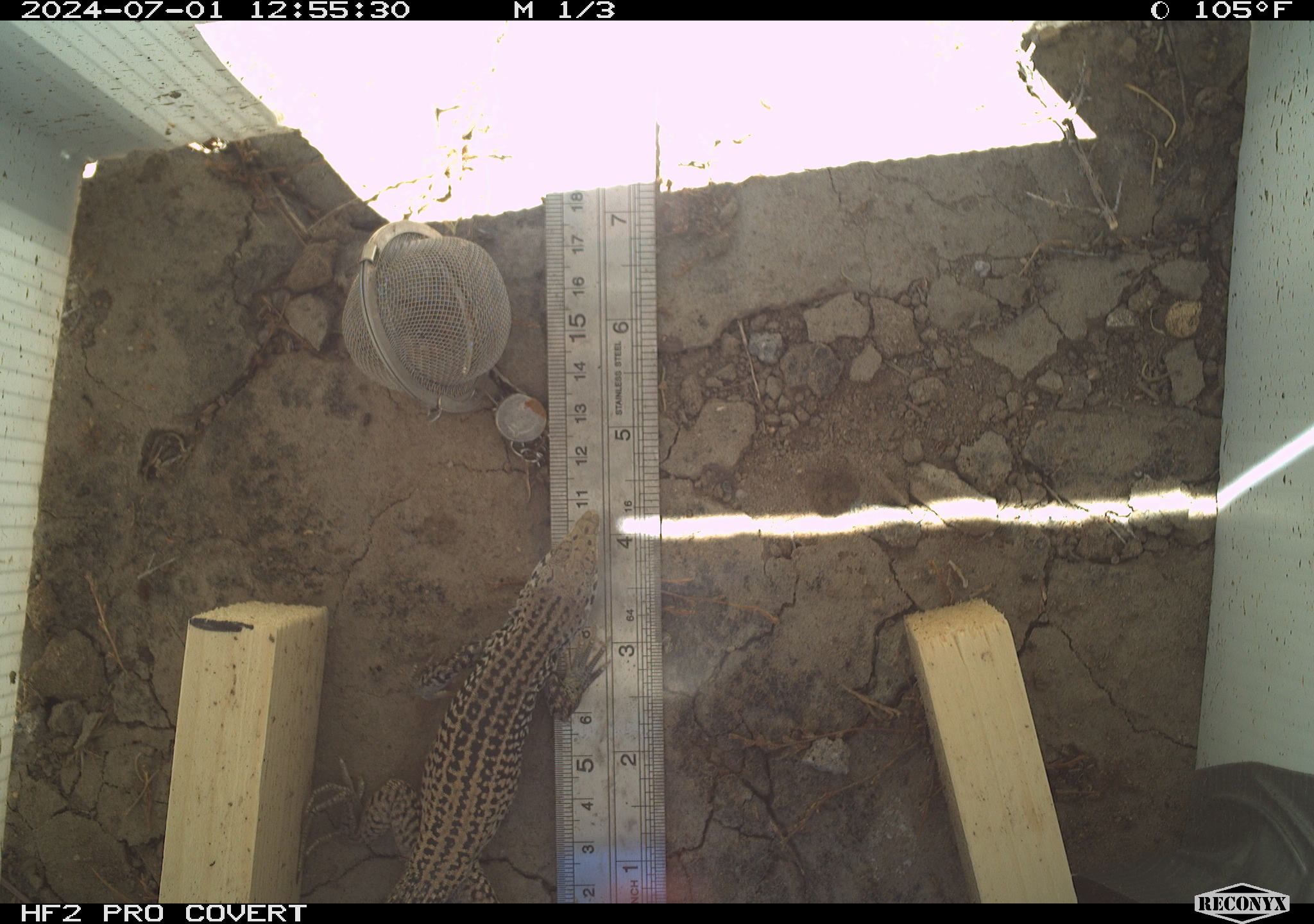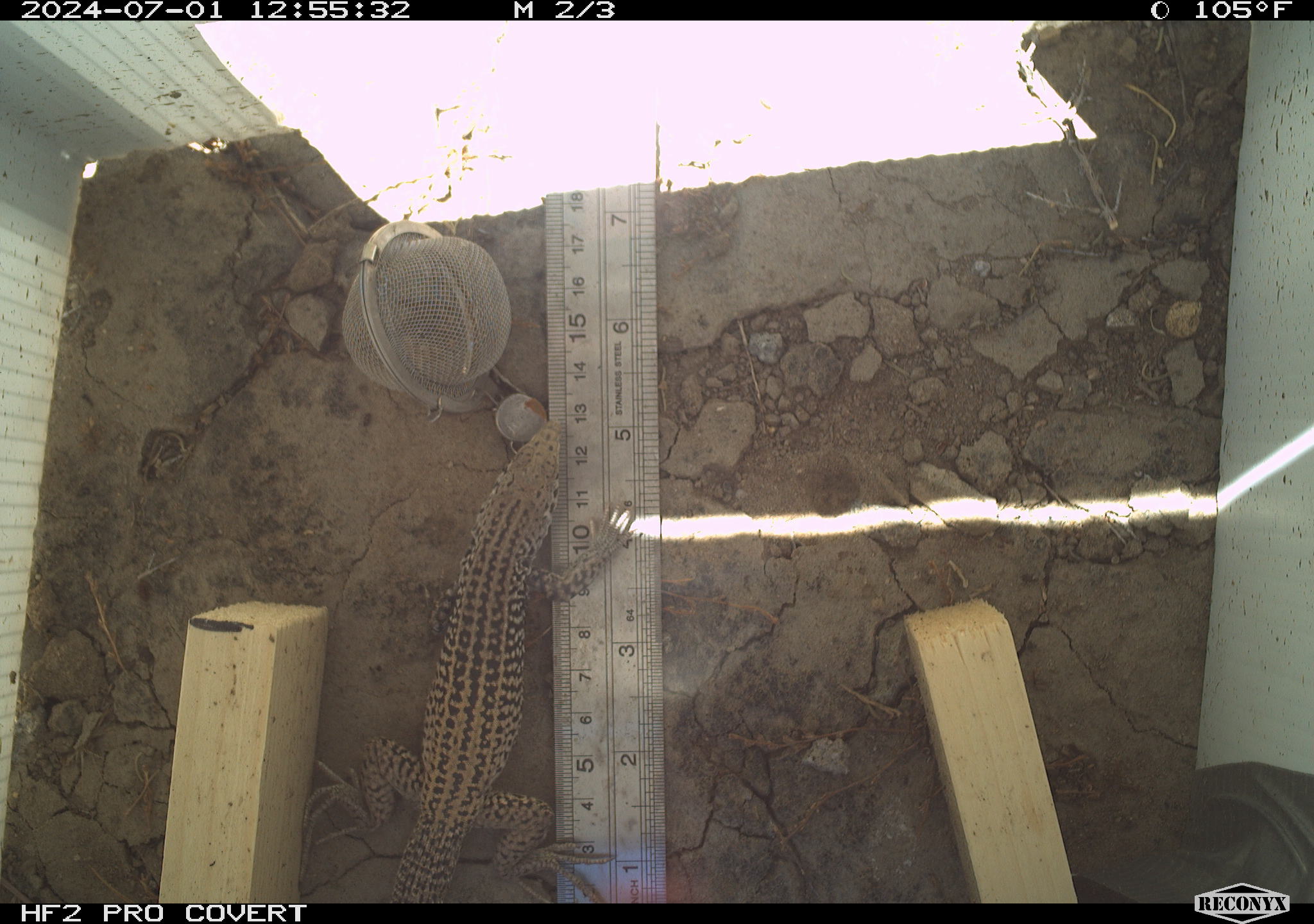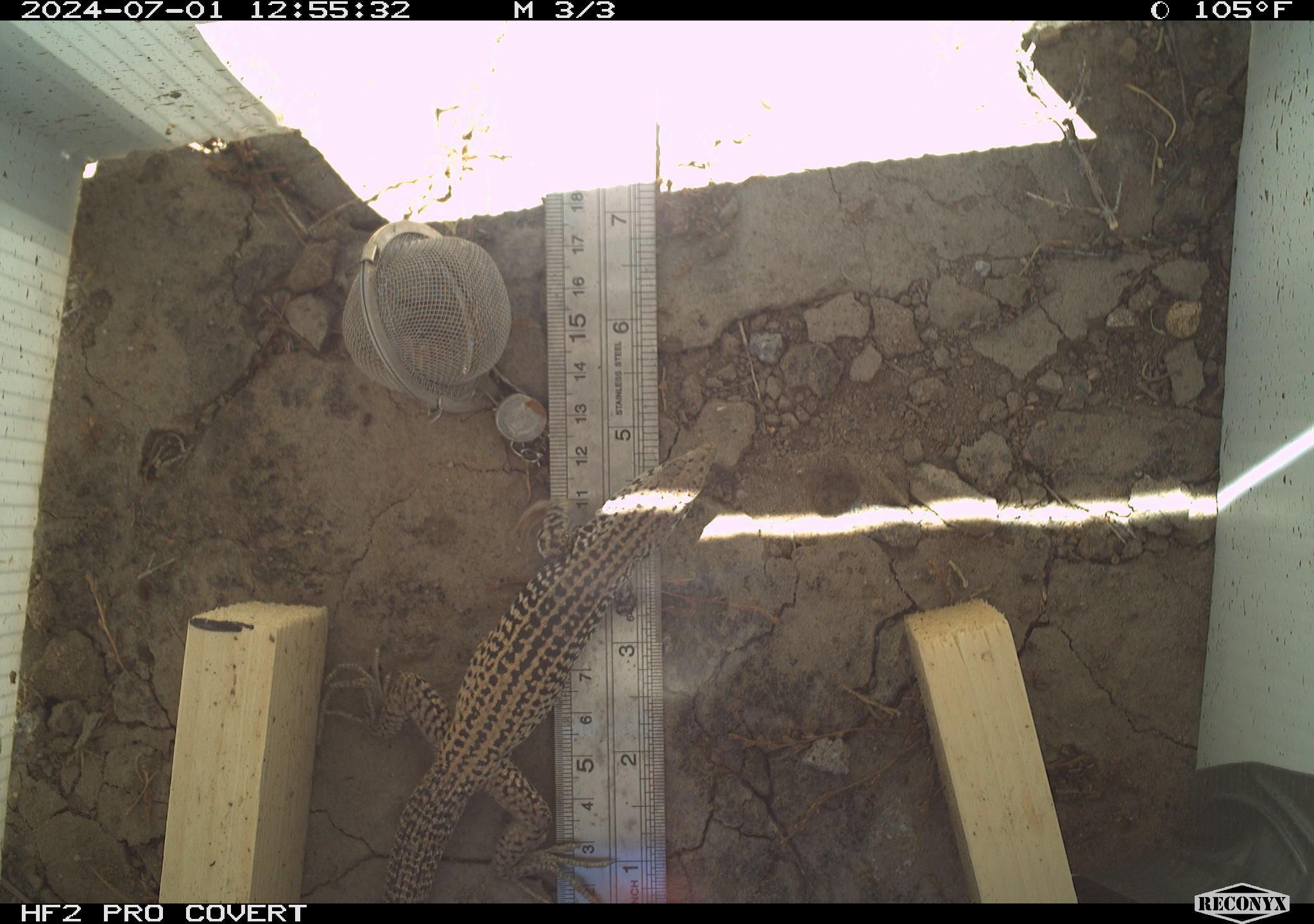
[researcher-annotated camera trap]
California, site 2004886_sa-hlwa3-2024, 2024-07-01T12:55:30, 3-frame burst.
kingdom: Animalia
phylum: Chordata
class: Reptilia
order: Squamata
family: Teiidae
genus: Aspidoscelis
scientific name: Aspidoscelis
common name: whiptail lizards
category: aspidoscelis species